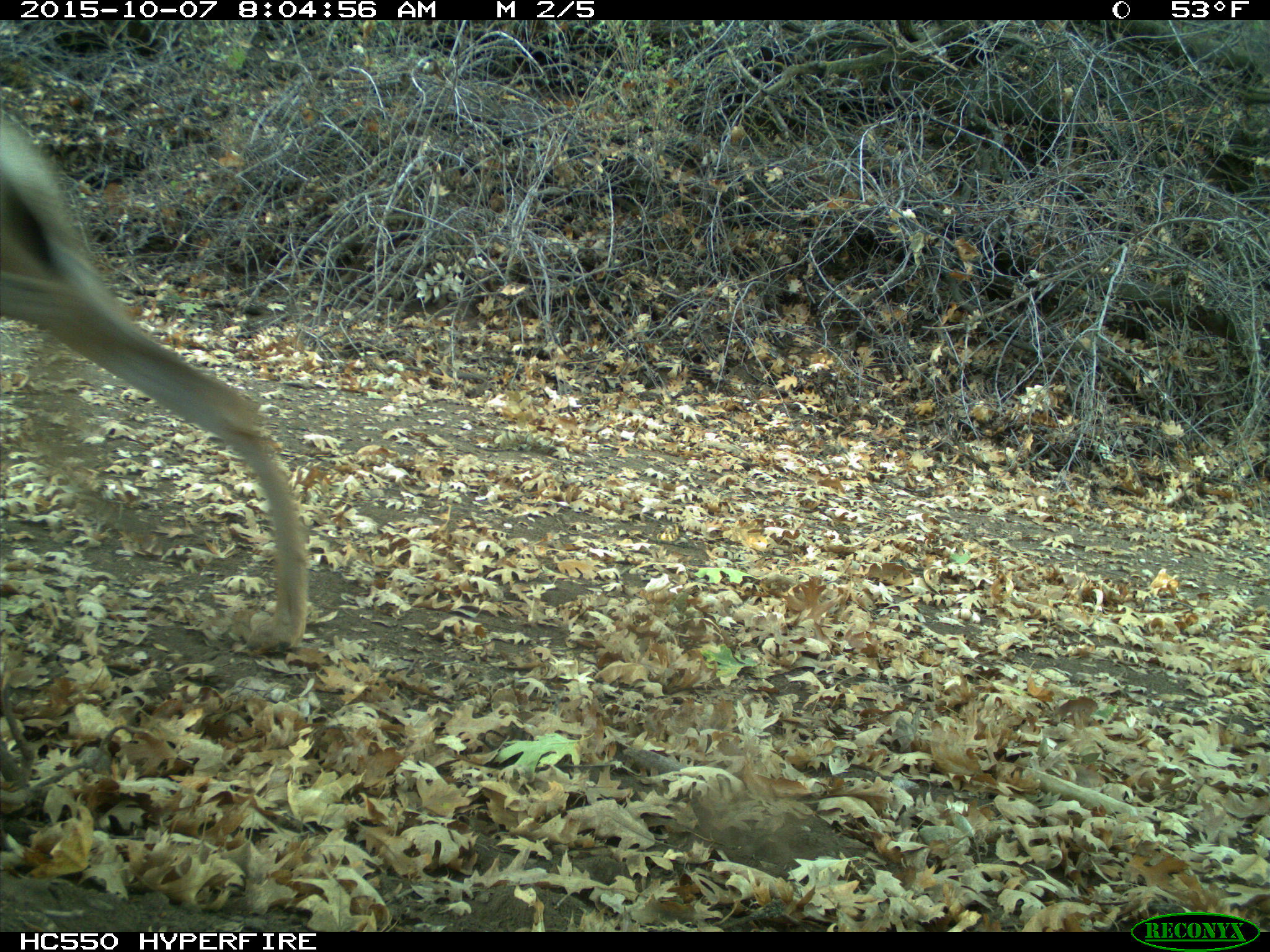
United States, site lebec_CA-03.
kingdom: Animalia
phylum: Chordata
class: Mammalia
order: Artiodactyla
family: Cervidae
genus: Odocoileus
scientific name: Odocoileus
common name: deer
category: unidentified deer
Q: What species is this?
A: Unidentified deer (deer) (Odocoileus).